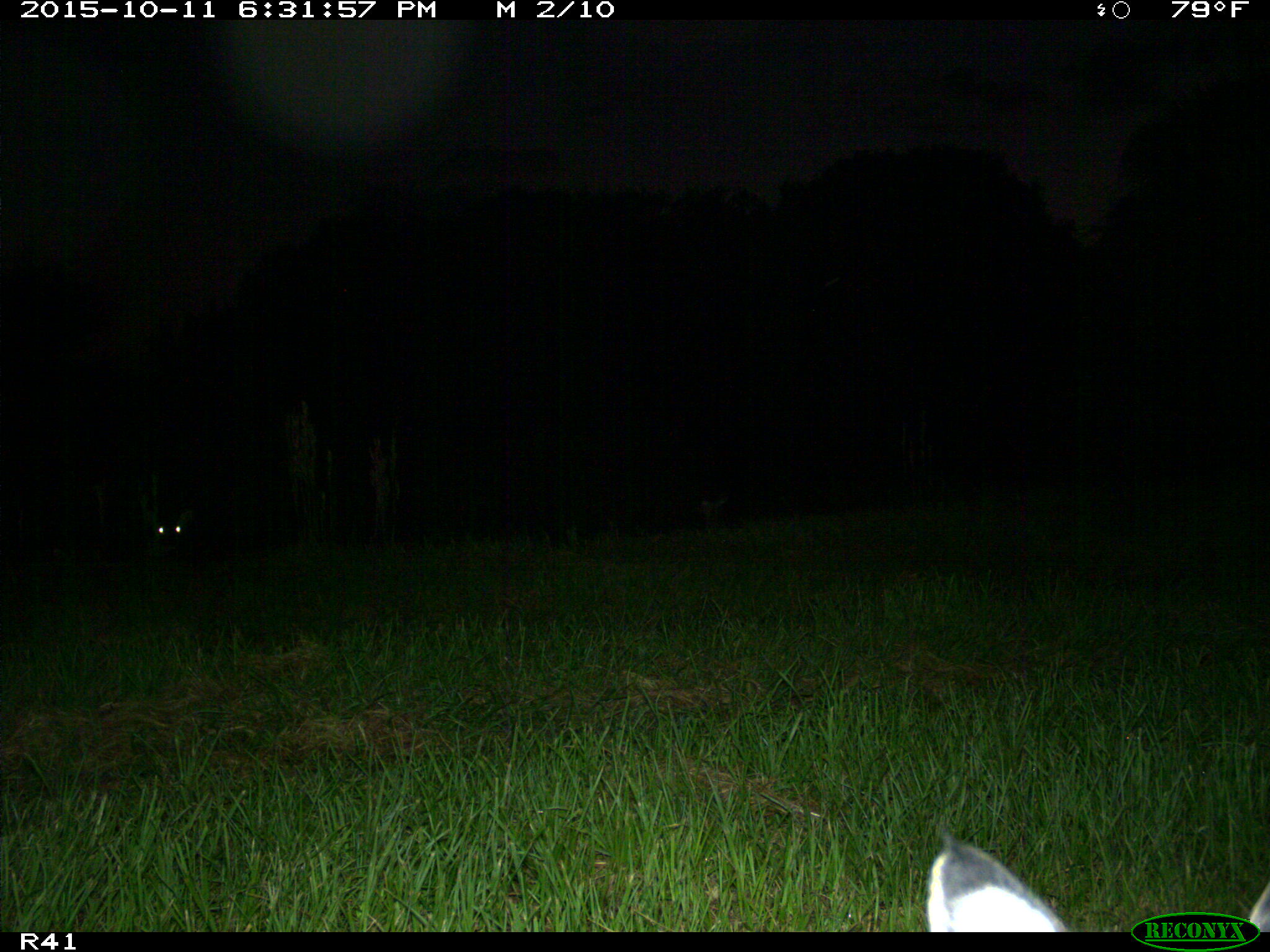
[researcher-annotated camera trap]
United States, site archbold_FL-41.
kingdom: Animalia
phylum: Chordata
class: Mammalia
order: Artiodactyla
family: Cervidae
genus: Odocoileus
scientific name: Odocoileus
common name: deer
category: unidentified deer